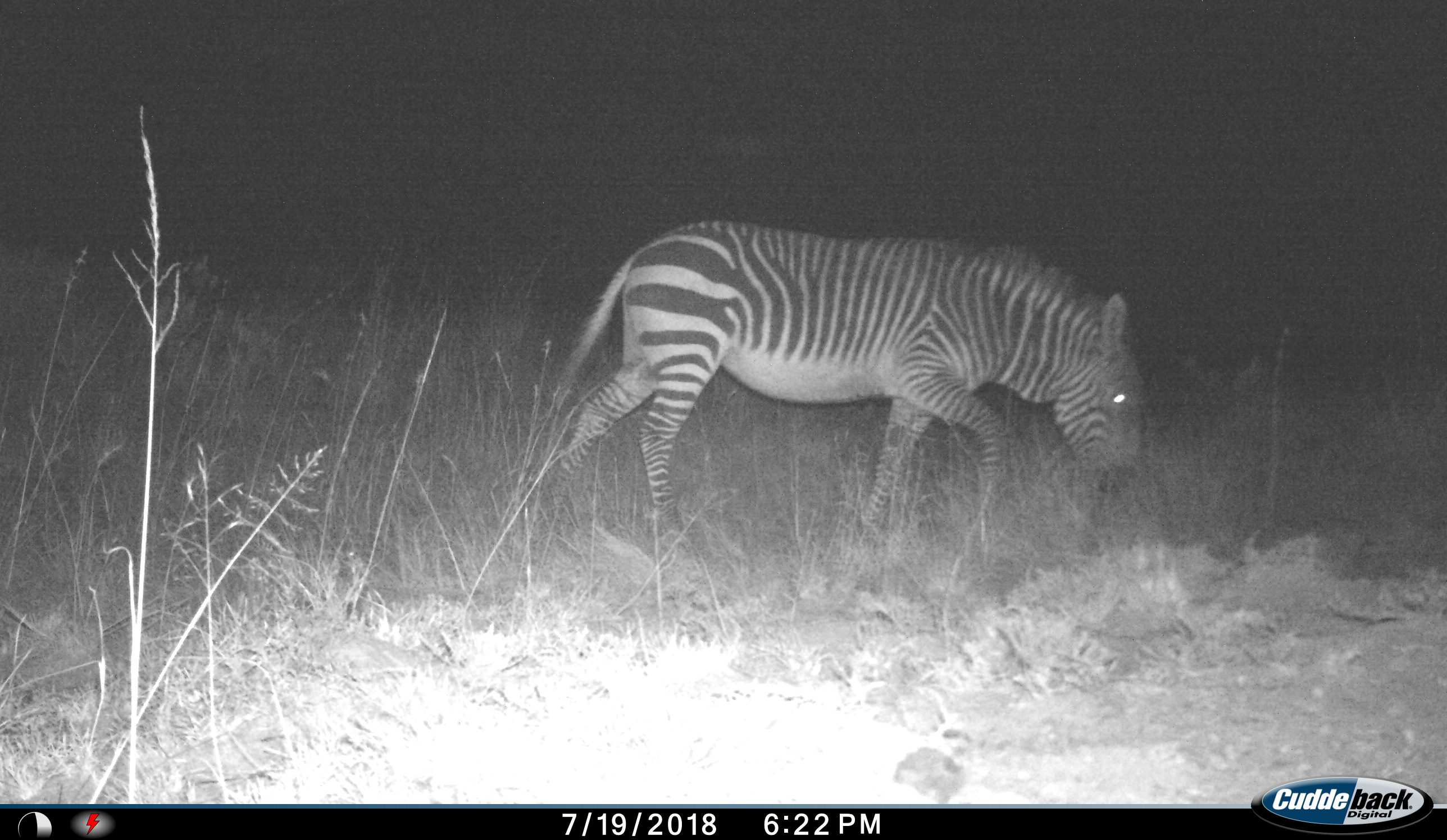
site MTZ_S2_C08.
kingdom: Animalia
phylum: Chordata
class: Mammalia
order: Perissodactyla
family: Equidae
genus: Equus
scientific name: Equus zebra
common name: mountain zebra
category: zebramountain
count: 1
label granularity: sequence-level